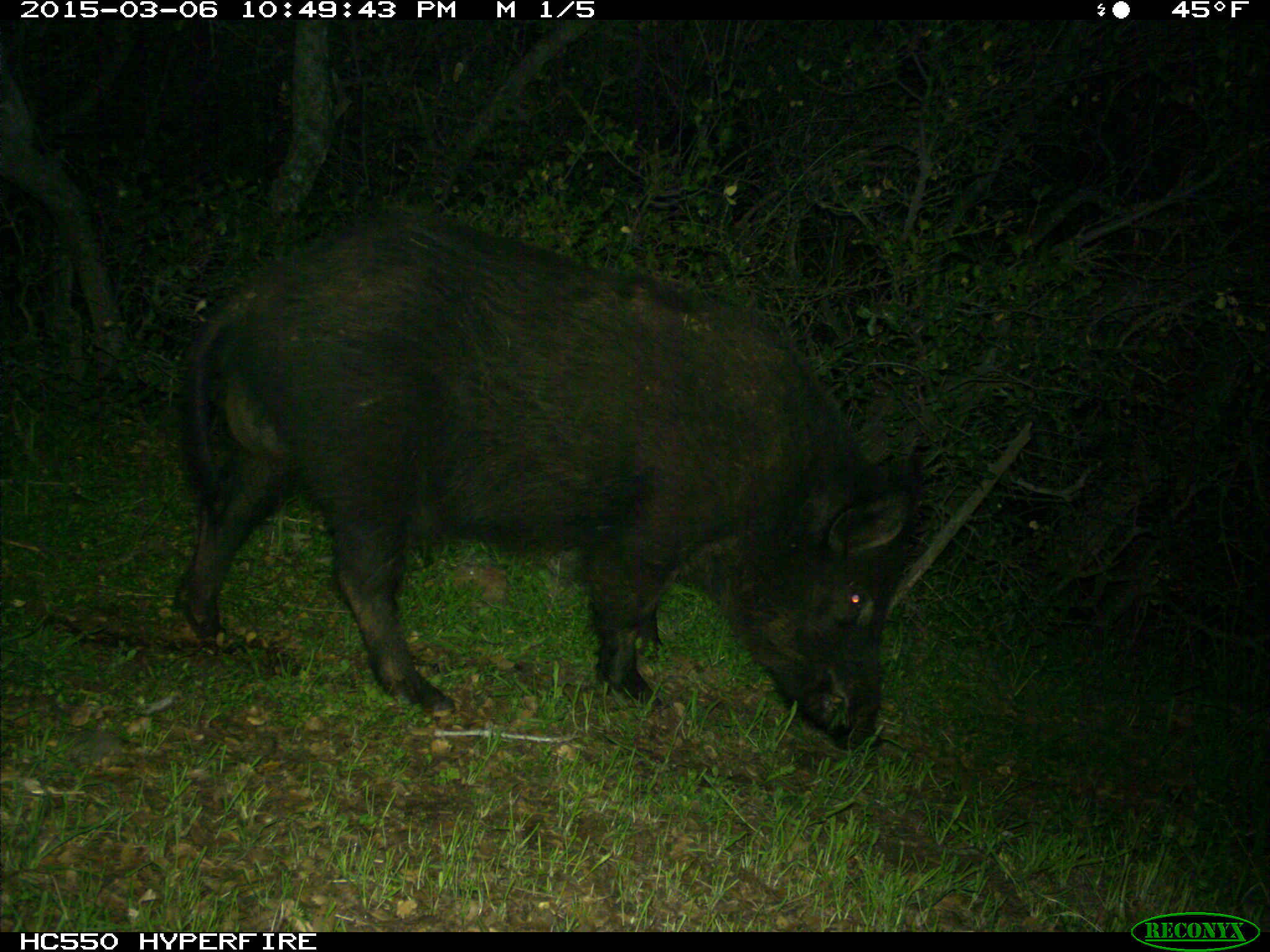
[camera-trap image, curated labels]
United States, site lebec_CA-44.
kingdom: Animalia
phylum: Chordata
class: Mammalia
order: Artiodactyla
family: Suidae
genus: Sus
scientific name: Sus scrofa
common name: wild boar